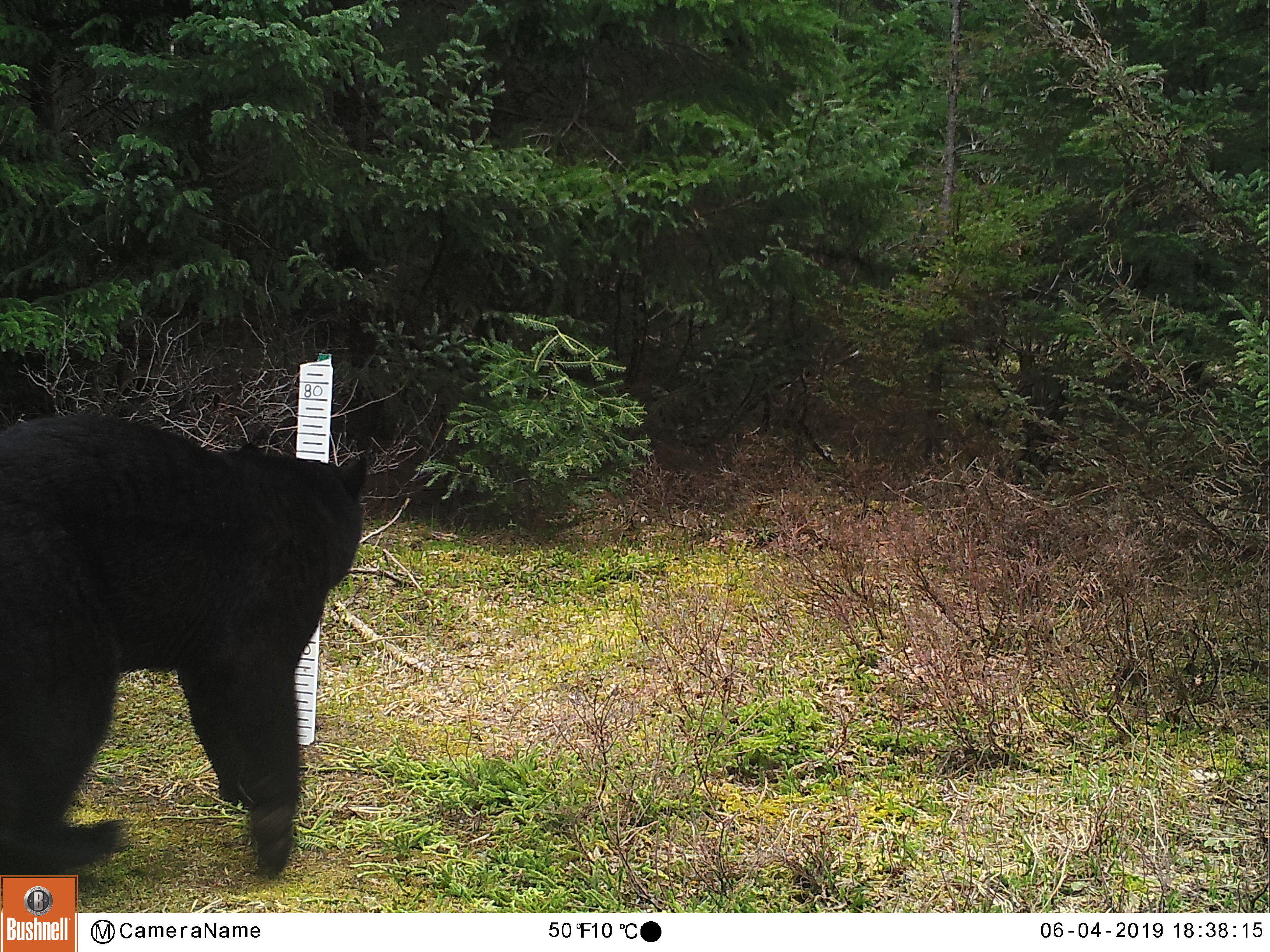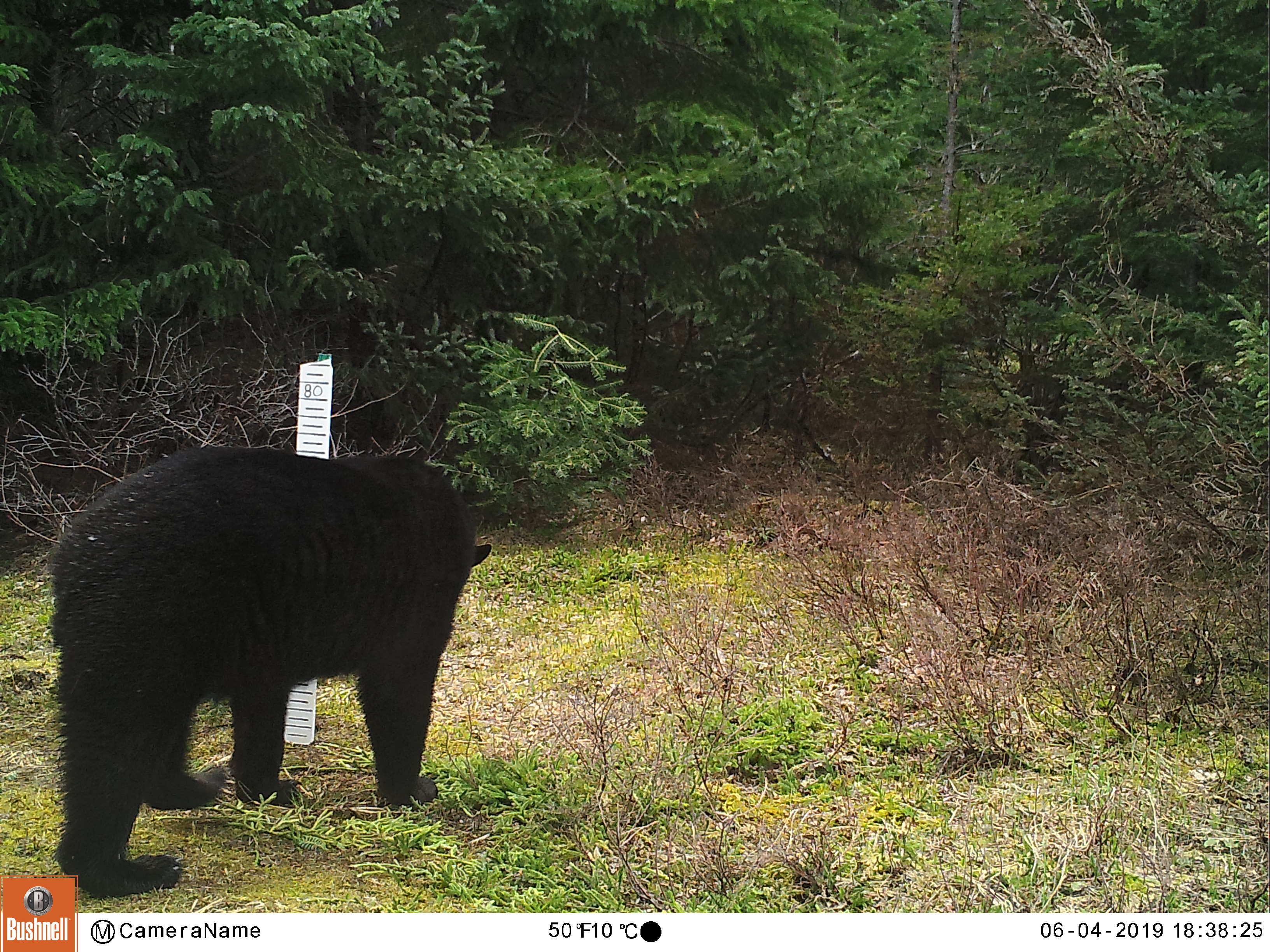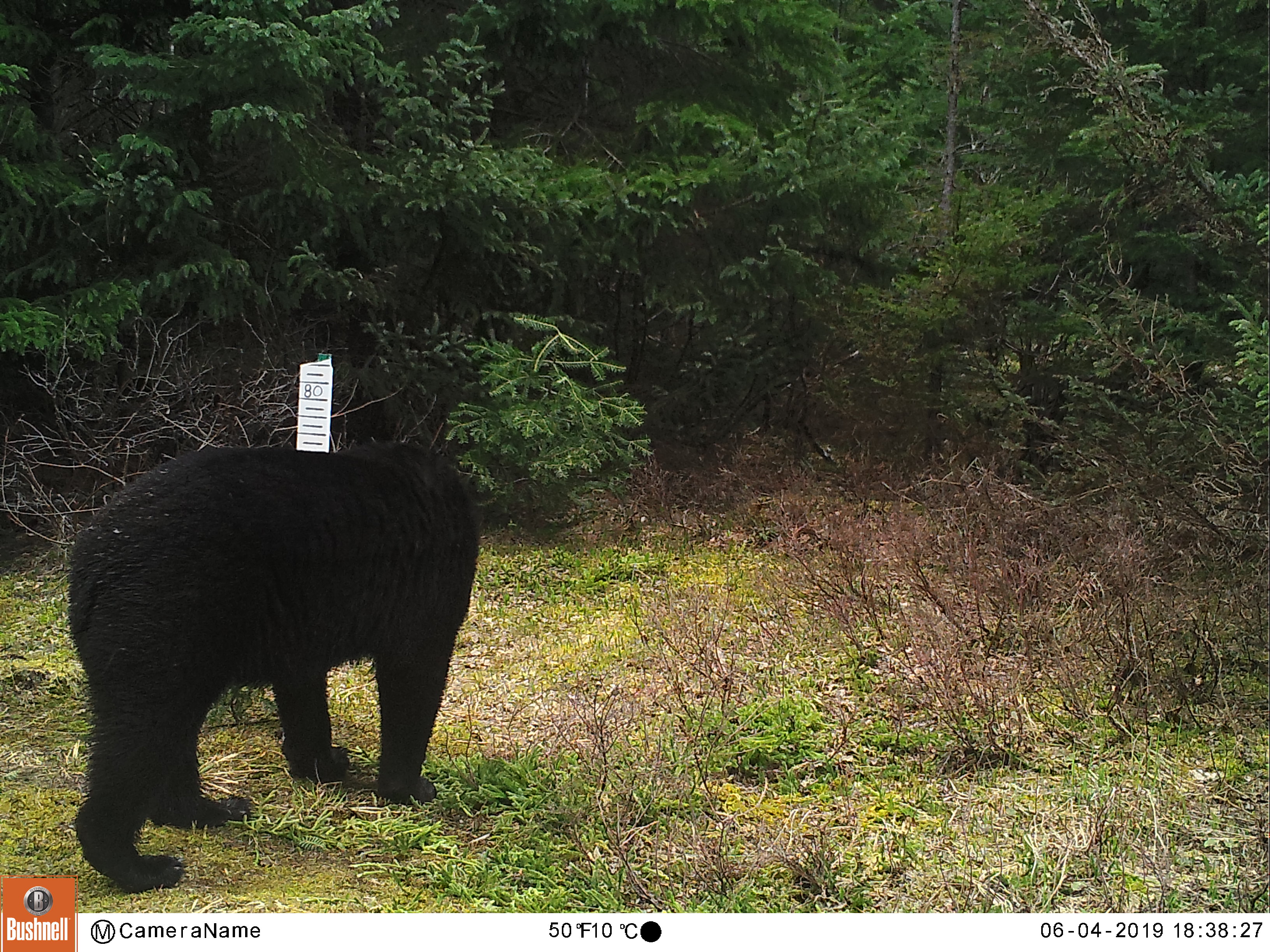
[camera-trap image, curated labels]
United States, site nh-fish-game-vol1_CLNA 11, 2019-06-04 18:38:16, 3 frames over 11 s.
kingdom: Animalia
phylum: Chordata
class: Mammalia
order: Carnivora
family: Ursidae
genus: Ursus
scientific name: Ursus americanus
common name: black bear